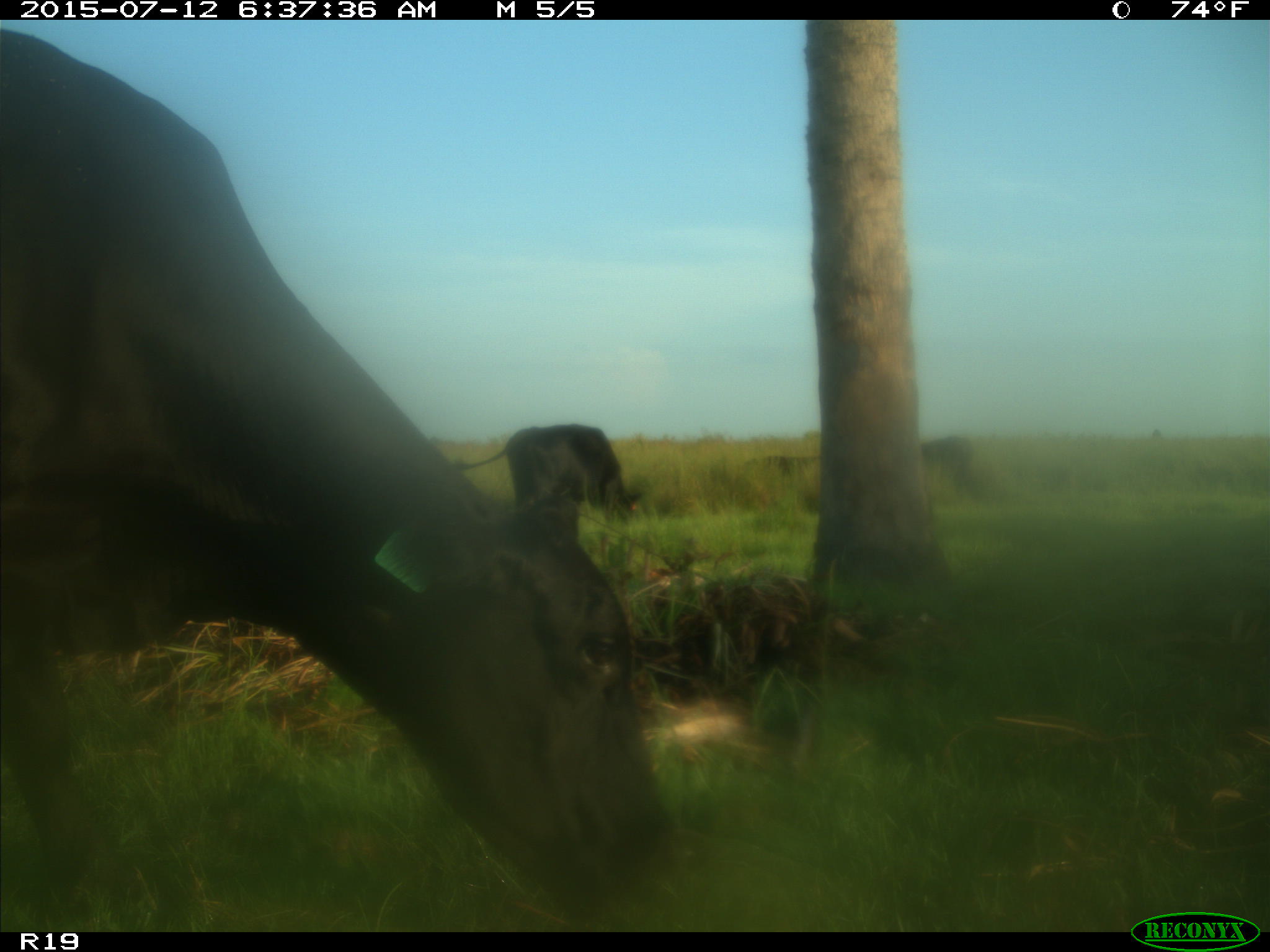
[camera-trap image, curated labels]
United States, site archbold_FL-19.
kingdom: Animalia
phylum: Chordata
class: Mammalia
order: Artiodactyla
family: Bovidae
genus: Bos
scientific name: Bos taurus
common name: domestic cow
Bos taurus (domestic cow).